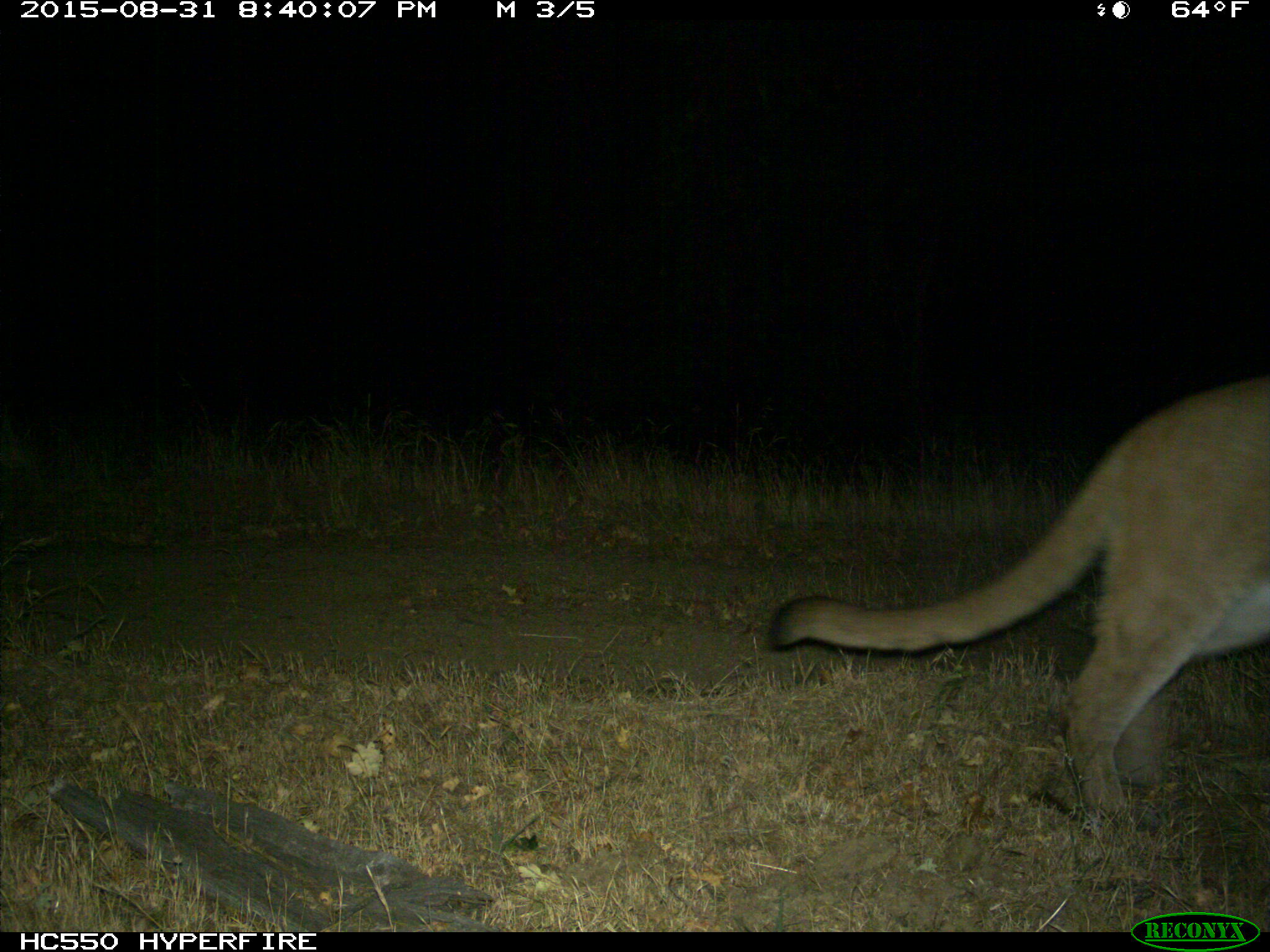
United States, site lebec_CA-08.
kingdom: Animalia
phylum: Chordata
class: Mammalia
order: Carnivora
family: Felidae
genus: Puma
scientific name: Puma concolor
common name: mountain lion